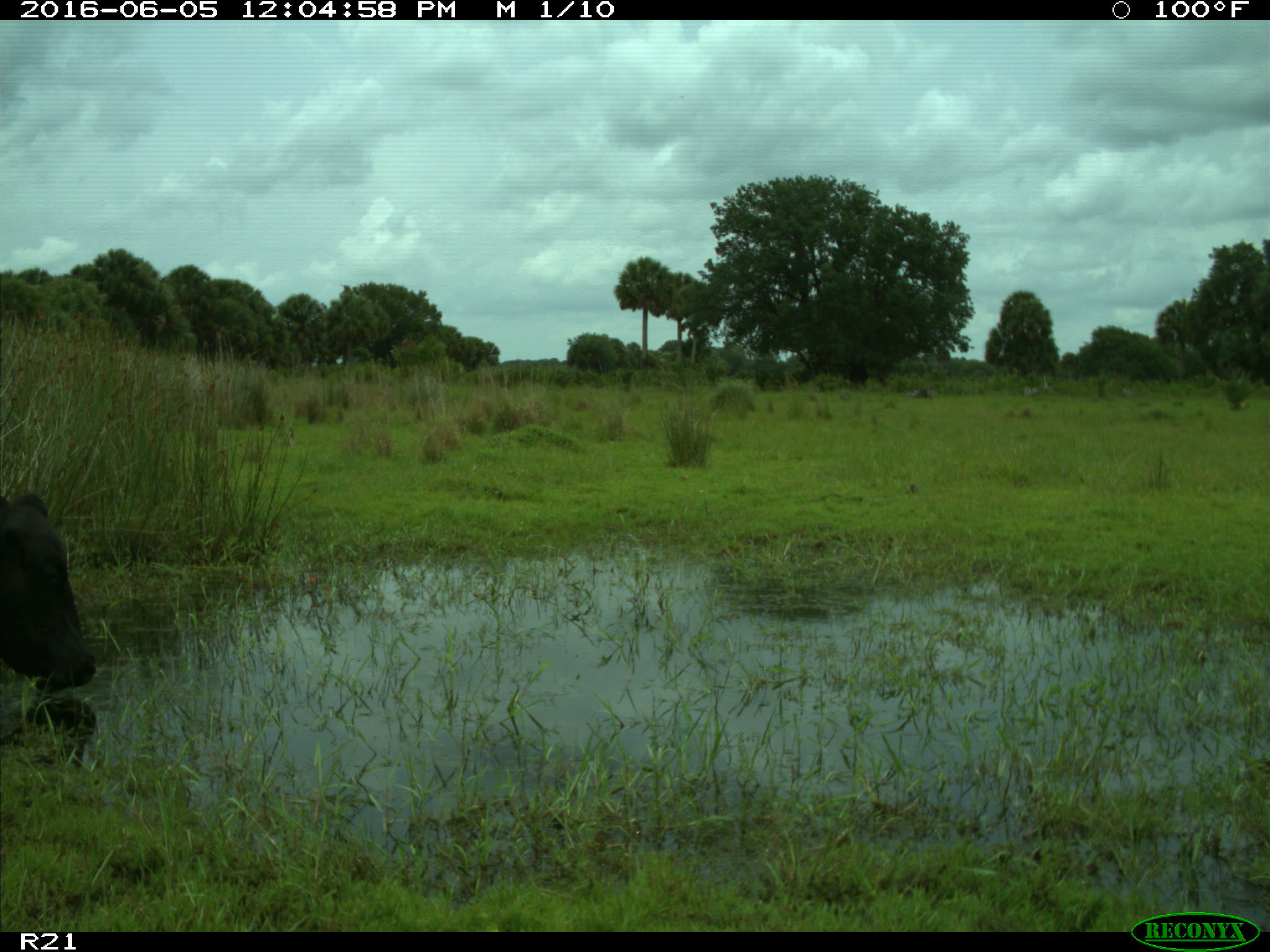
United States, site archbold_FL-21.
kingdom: Animalia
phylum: Chordata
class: Mammalia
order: Artiodactyla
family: Bovidae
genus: Bos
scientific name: Bos taurus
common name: domestic cow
Bos taurus (domestic cow).